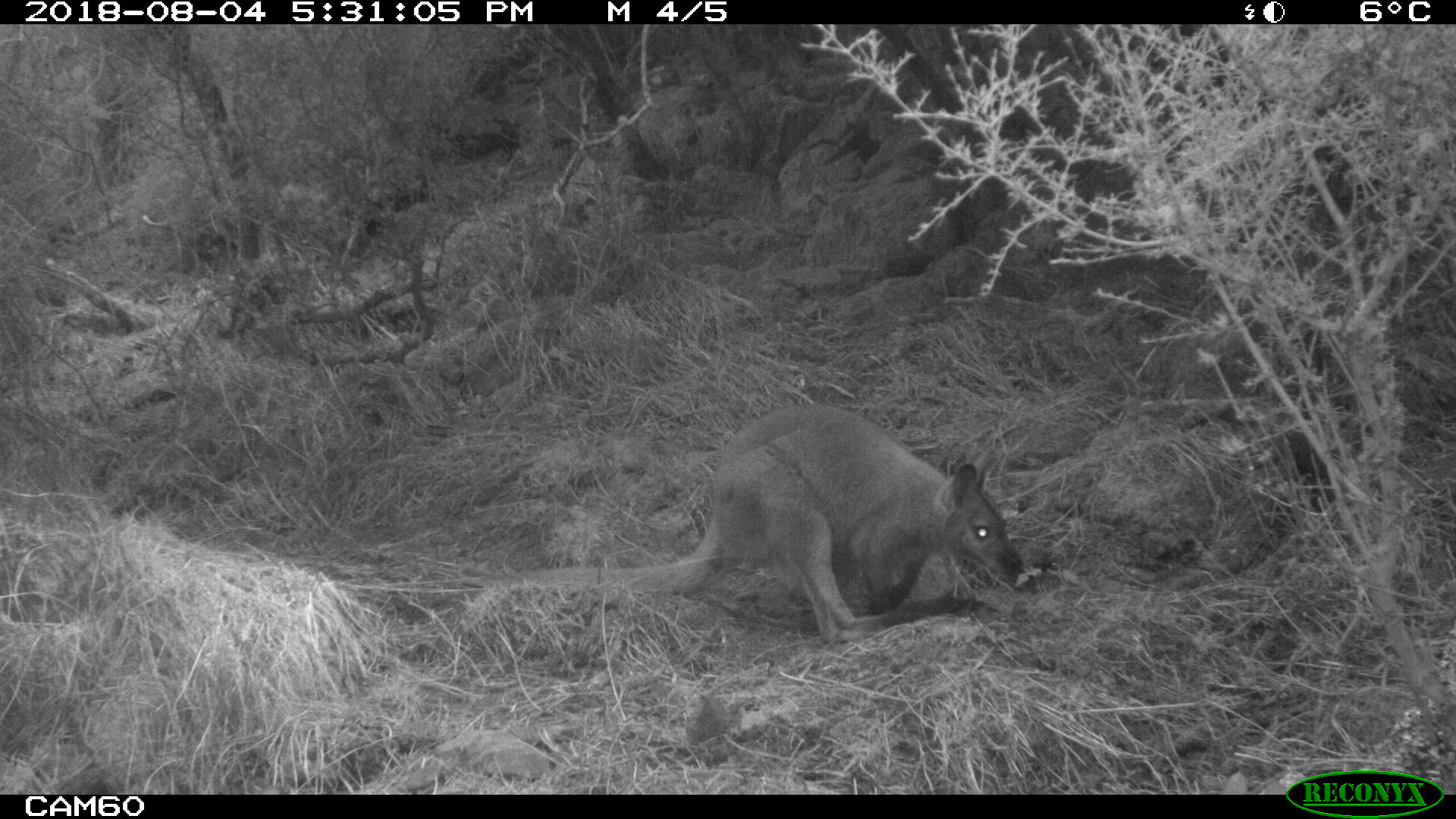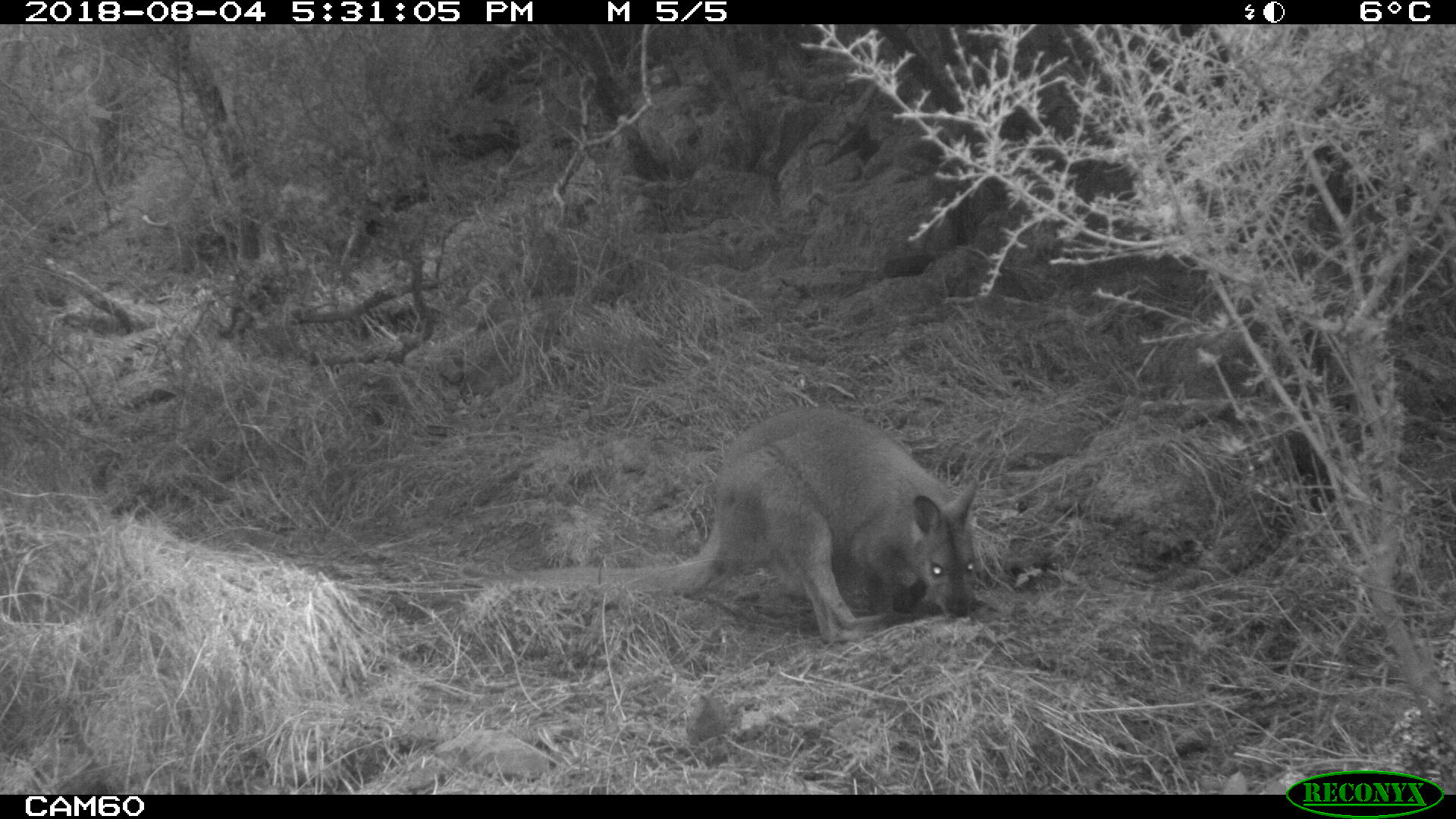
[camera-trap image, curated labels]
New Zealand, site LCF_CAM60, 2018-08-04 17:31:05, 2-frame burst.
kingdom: Animalia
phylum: Chordata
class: Mammalia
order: Diprotodontia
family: Macropodidae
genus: Notamacropus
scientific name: Notamacropus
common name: wallaby